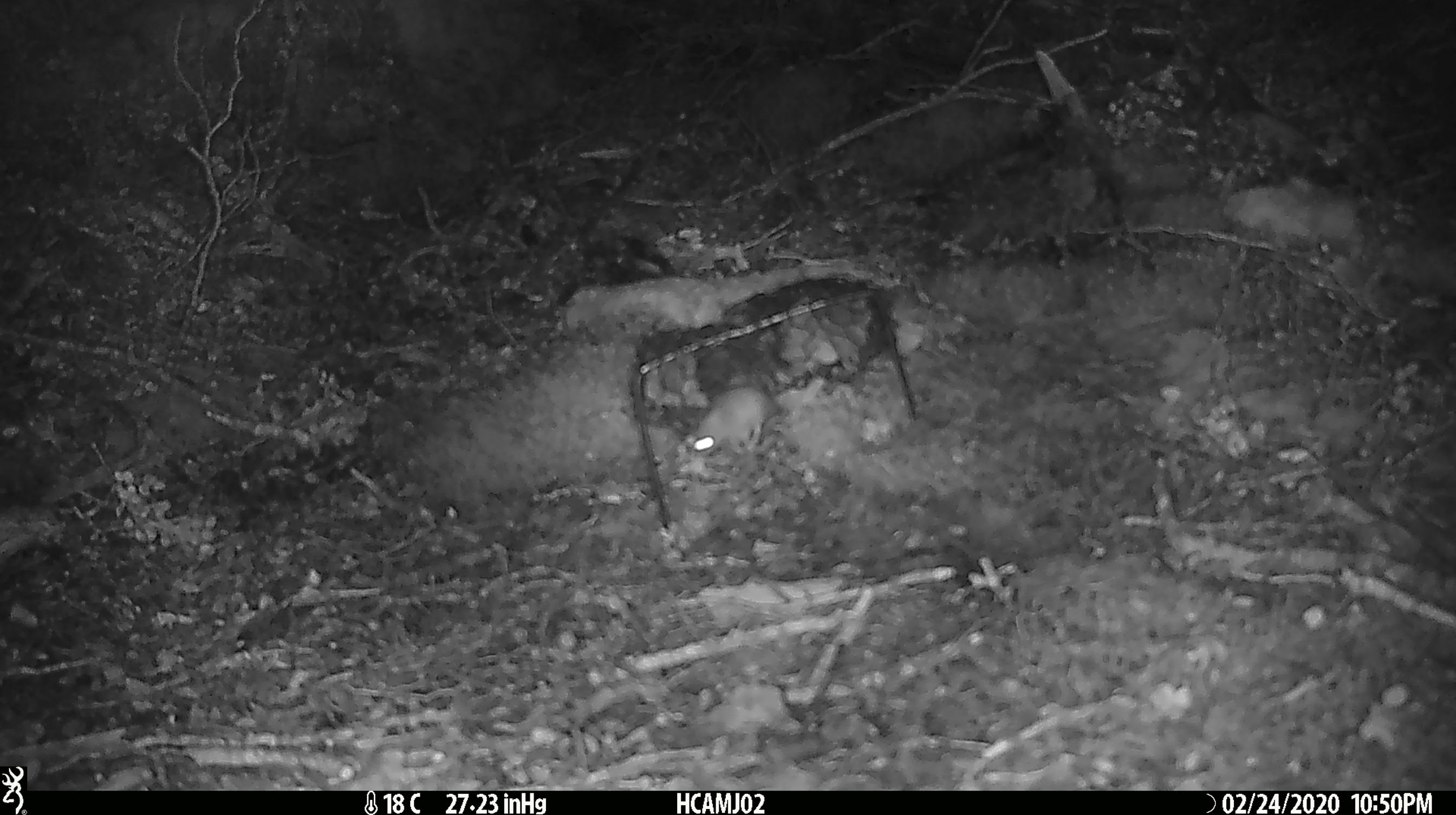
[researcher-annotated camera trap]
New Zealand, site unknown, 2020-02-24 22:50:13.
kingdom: Animalia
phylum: Chordata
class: Mammalia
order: Rodentia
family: Muridae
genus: Mus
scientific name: Mus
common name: mouse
Mouse (Mus).